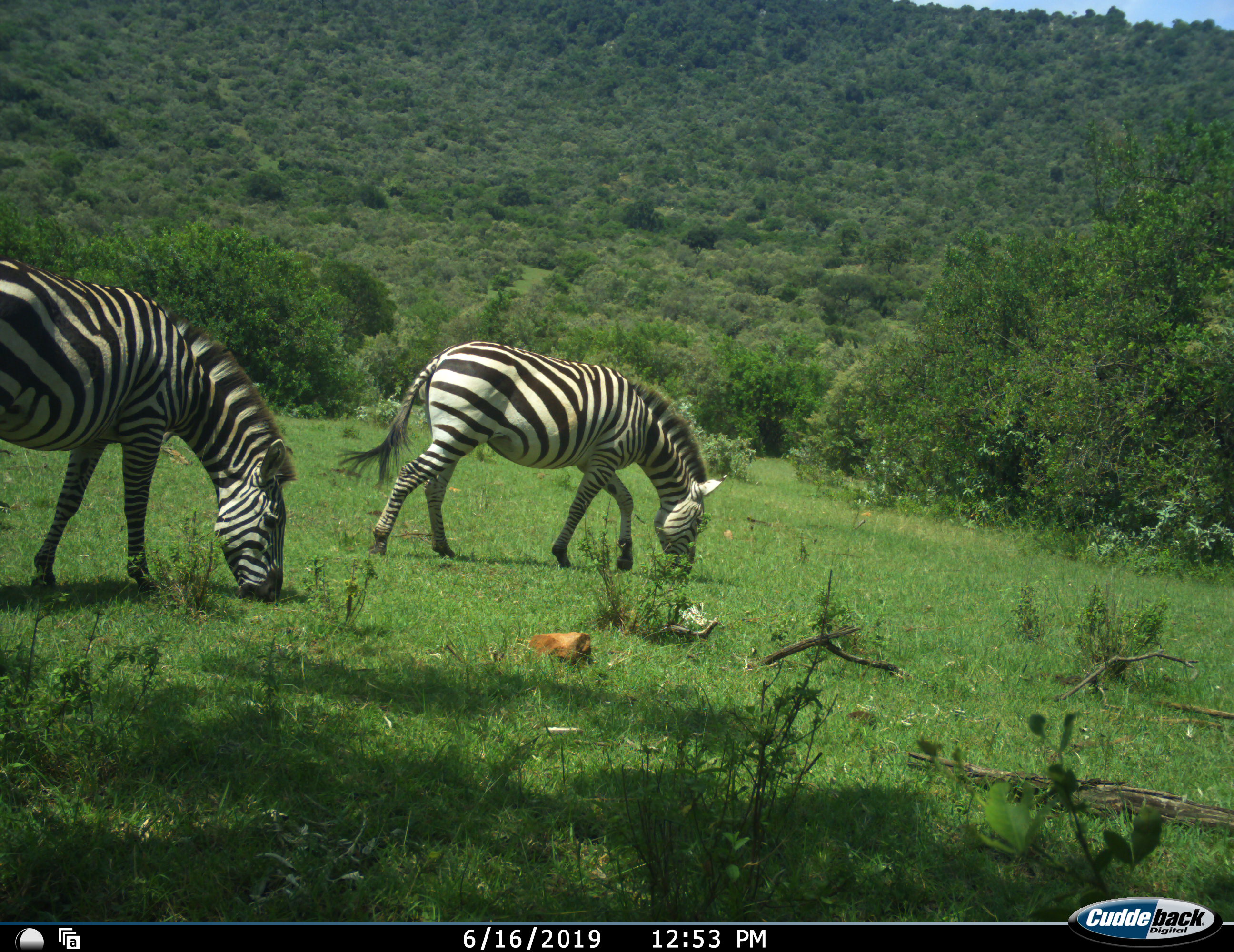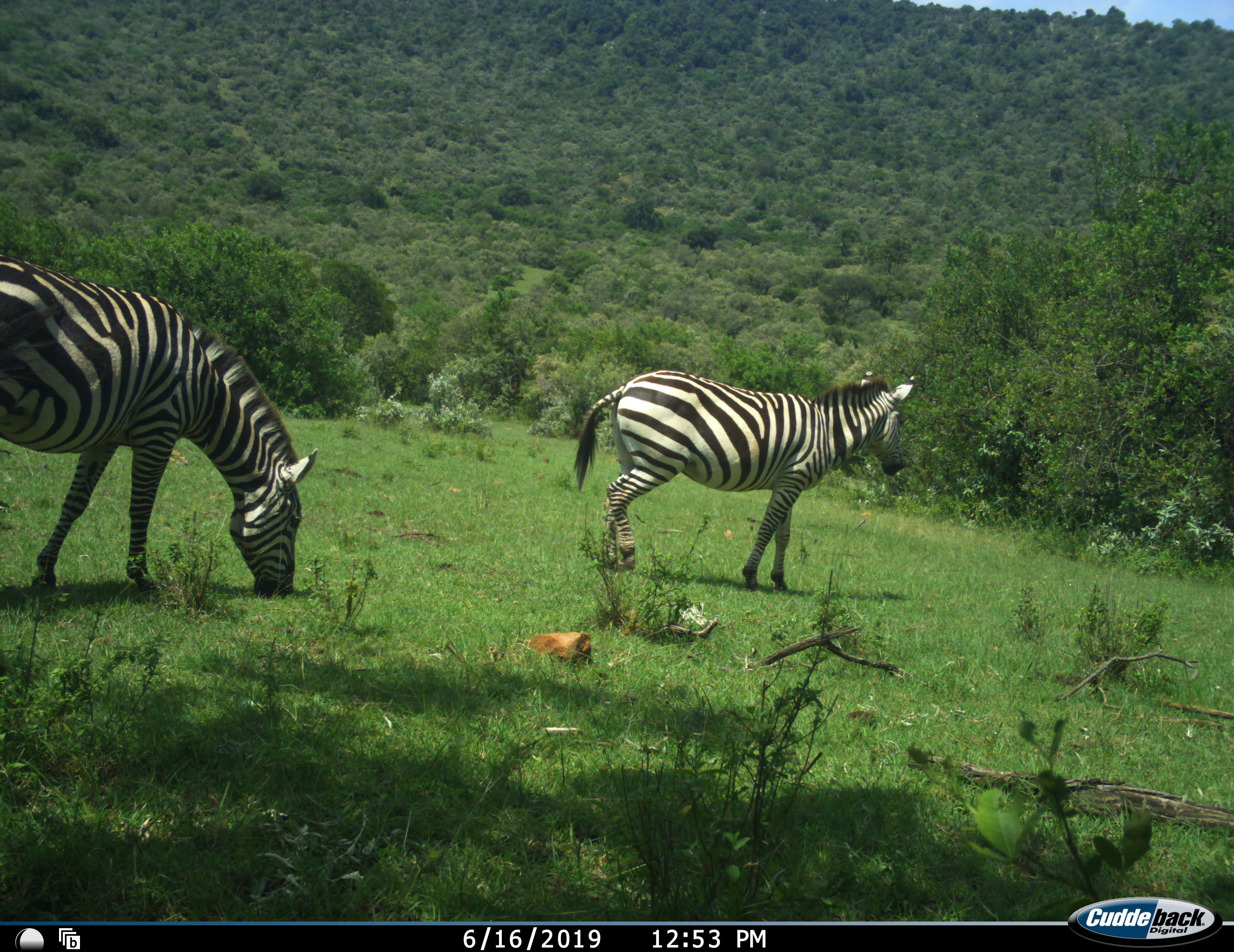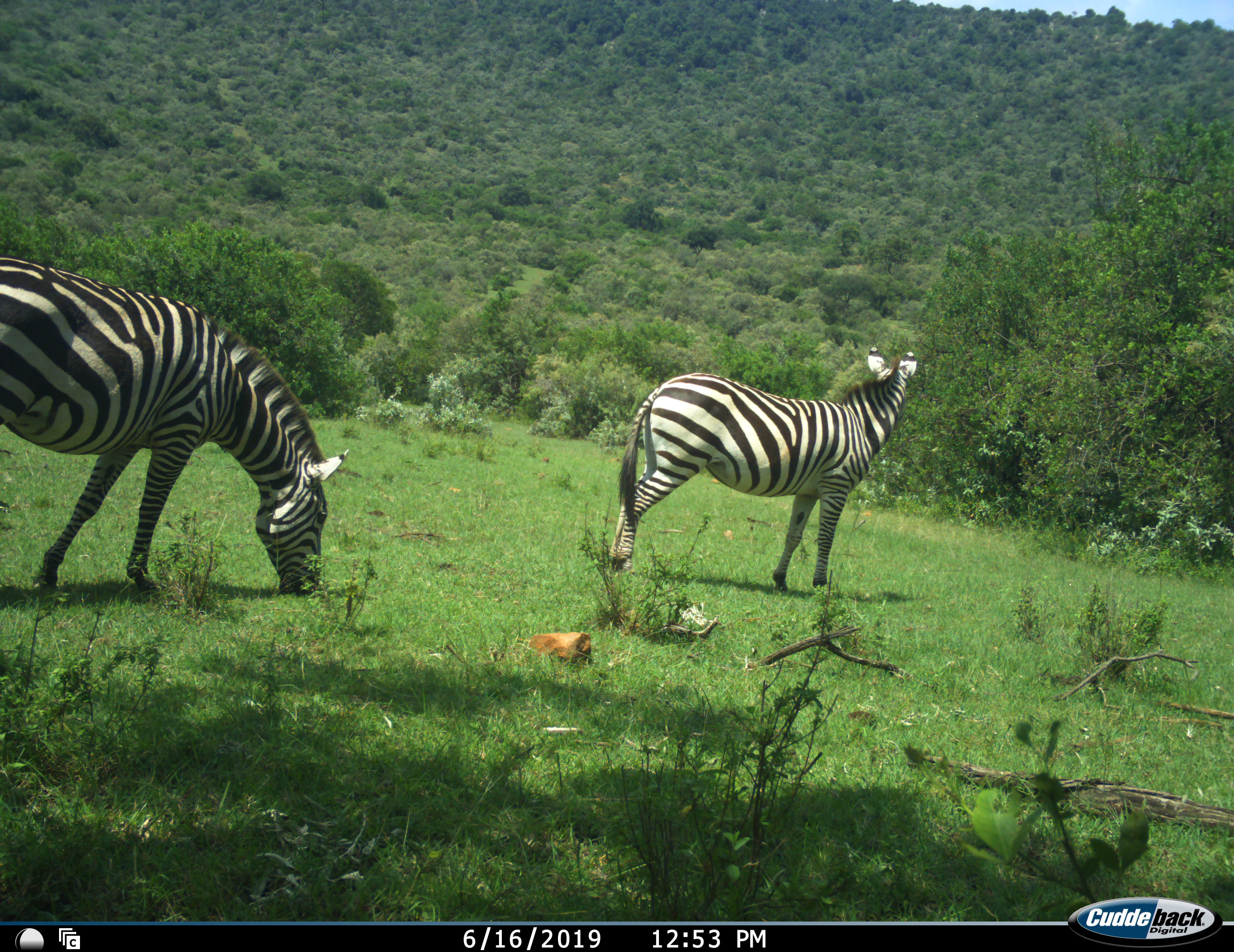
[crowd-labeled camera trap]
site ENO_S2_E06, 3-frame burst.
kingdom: Animalia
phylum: Chordata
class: Mammalia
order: Perissodactyla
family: Equidae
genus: Equus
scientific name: Equus quagga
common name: plains zebra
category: zebraplains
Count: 2.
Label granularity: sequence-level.